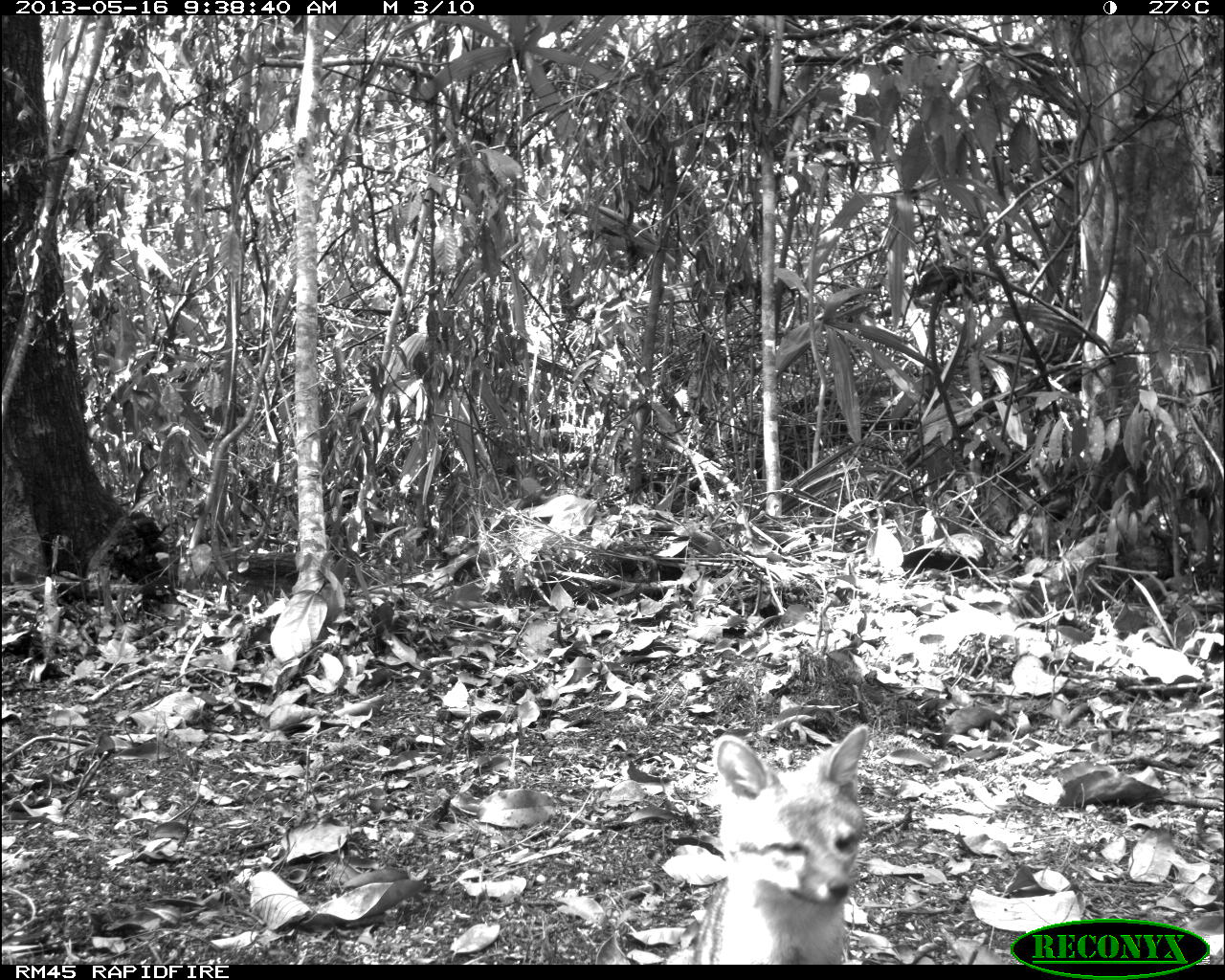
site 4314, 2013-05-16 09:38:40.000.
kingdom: Animalia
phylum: Chordata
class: Mammalia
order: Carnivora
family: Canidae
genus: Urocyon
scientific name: Urocyon cinereoargenteus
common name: gray fox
Urocyon cinereoargenteus (gray fox), count 1.